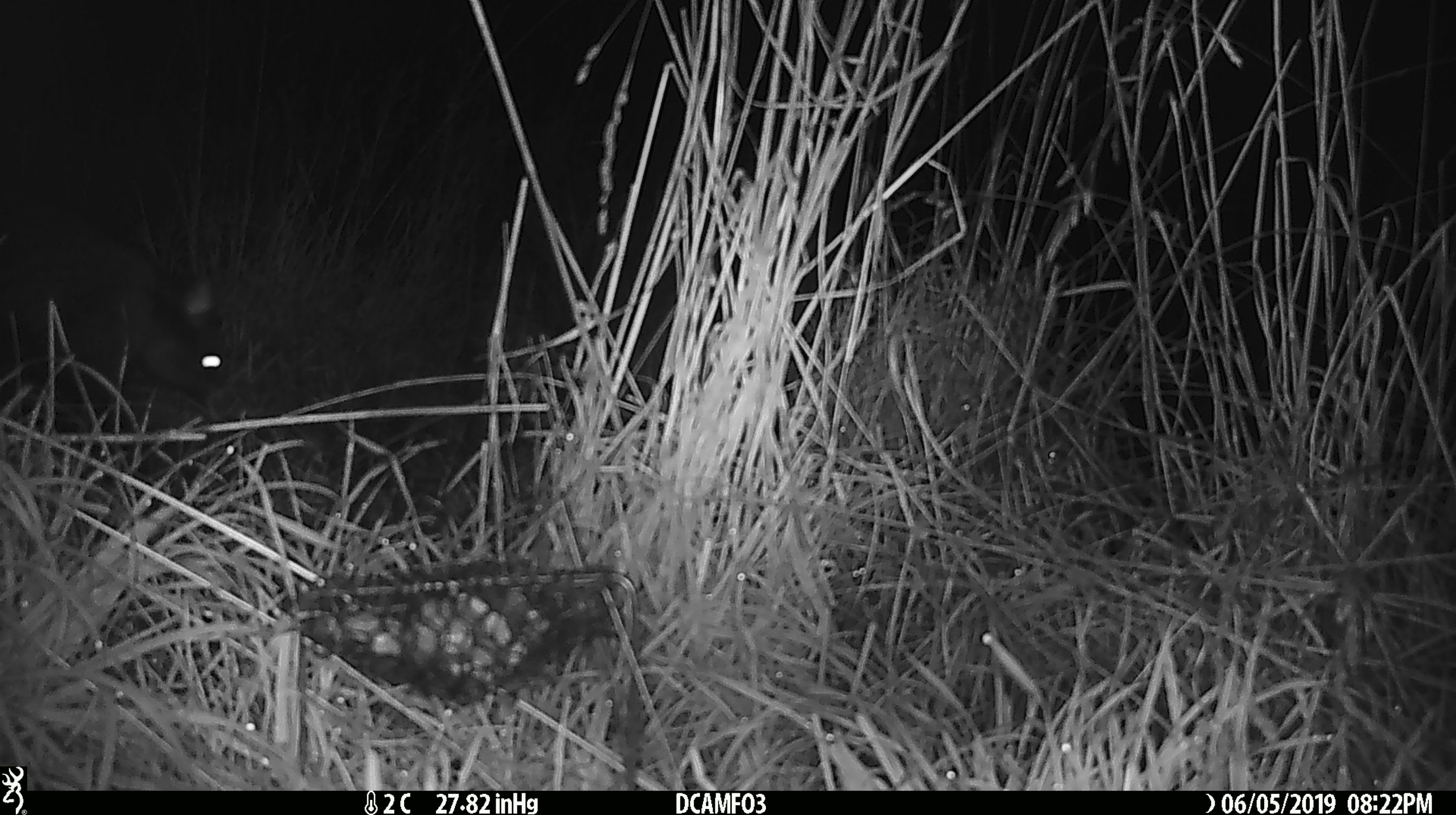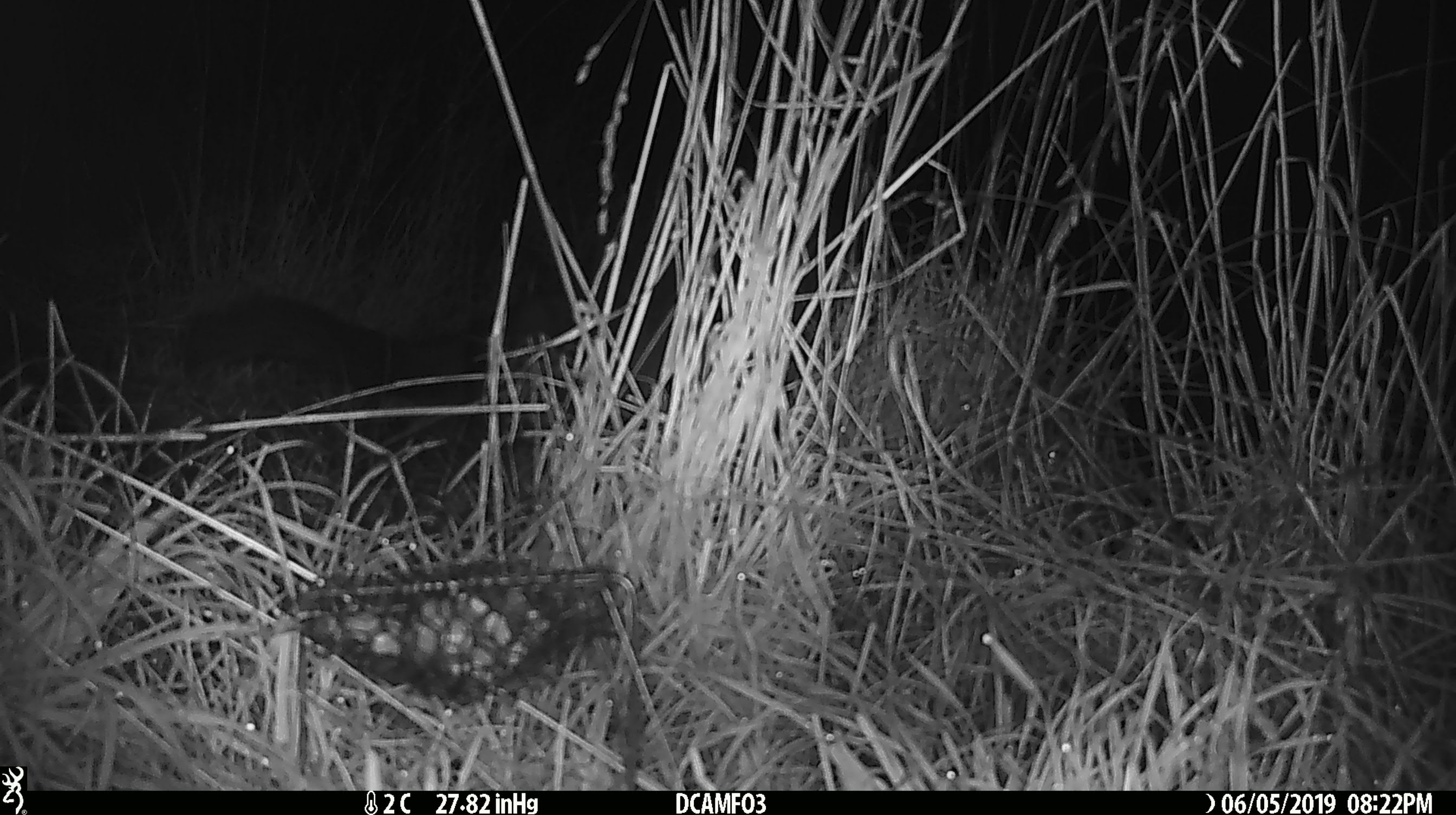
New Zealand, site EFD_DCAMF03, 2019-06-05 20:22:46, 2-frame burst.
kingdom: Animalia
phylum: Chordata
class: Mammalia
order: Diprotodontia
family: Phalangeridae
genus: Trichosurus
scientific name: Trichosurus vulpecula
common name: common brushtail possum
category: possum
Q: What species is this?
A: Possum (common brushtail possum) (Trichosurus vulpecula).